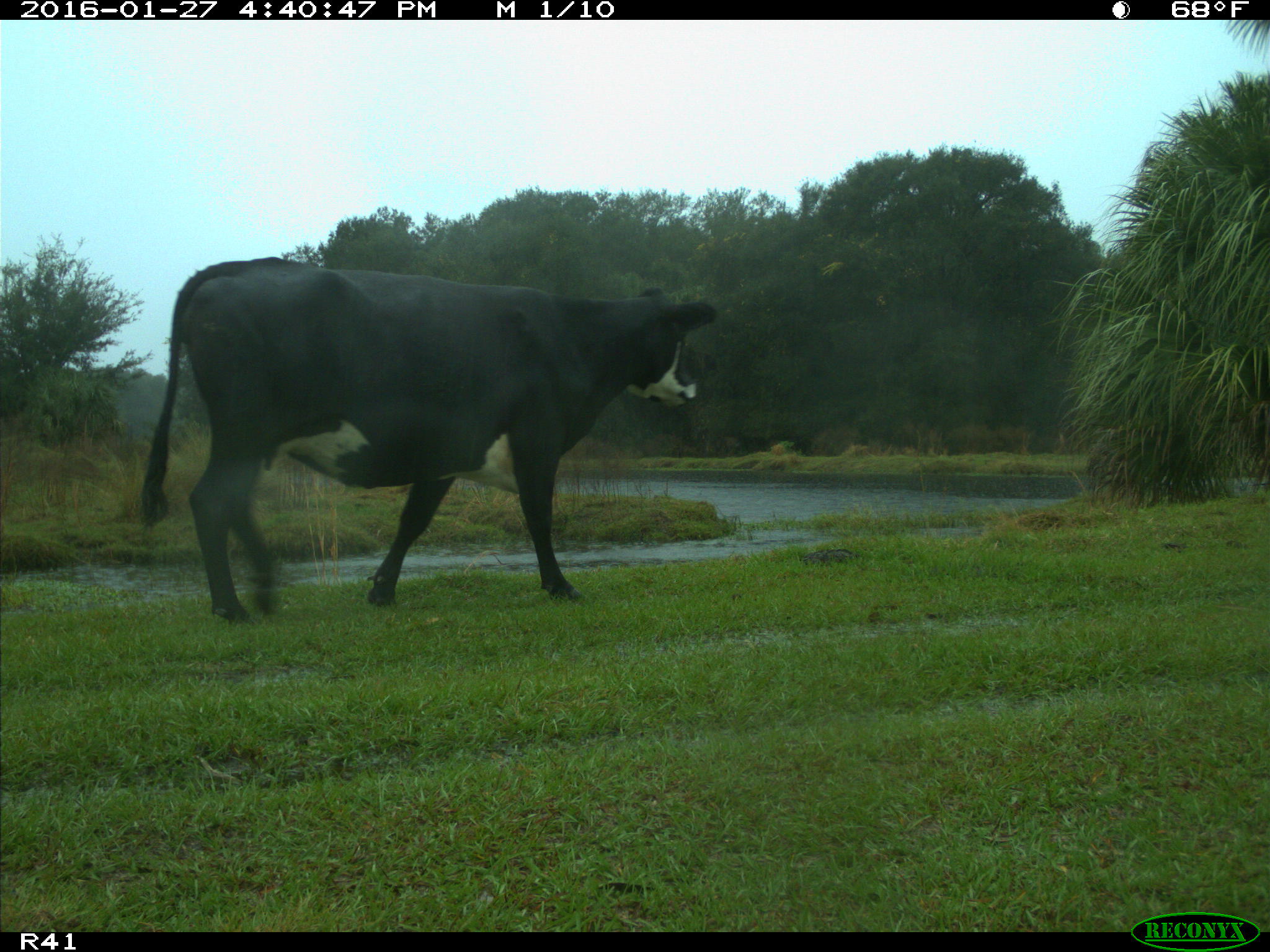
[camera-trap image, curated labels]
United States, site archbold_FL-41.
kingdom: Animalia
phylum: Chordata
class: Mammalia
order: Artiodactyla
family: Bovidae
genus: Bos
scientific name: Bos taurus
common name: domestic cow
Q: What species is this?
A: Bos taurus (domestic cow).